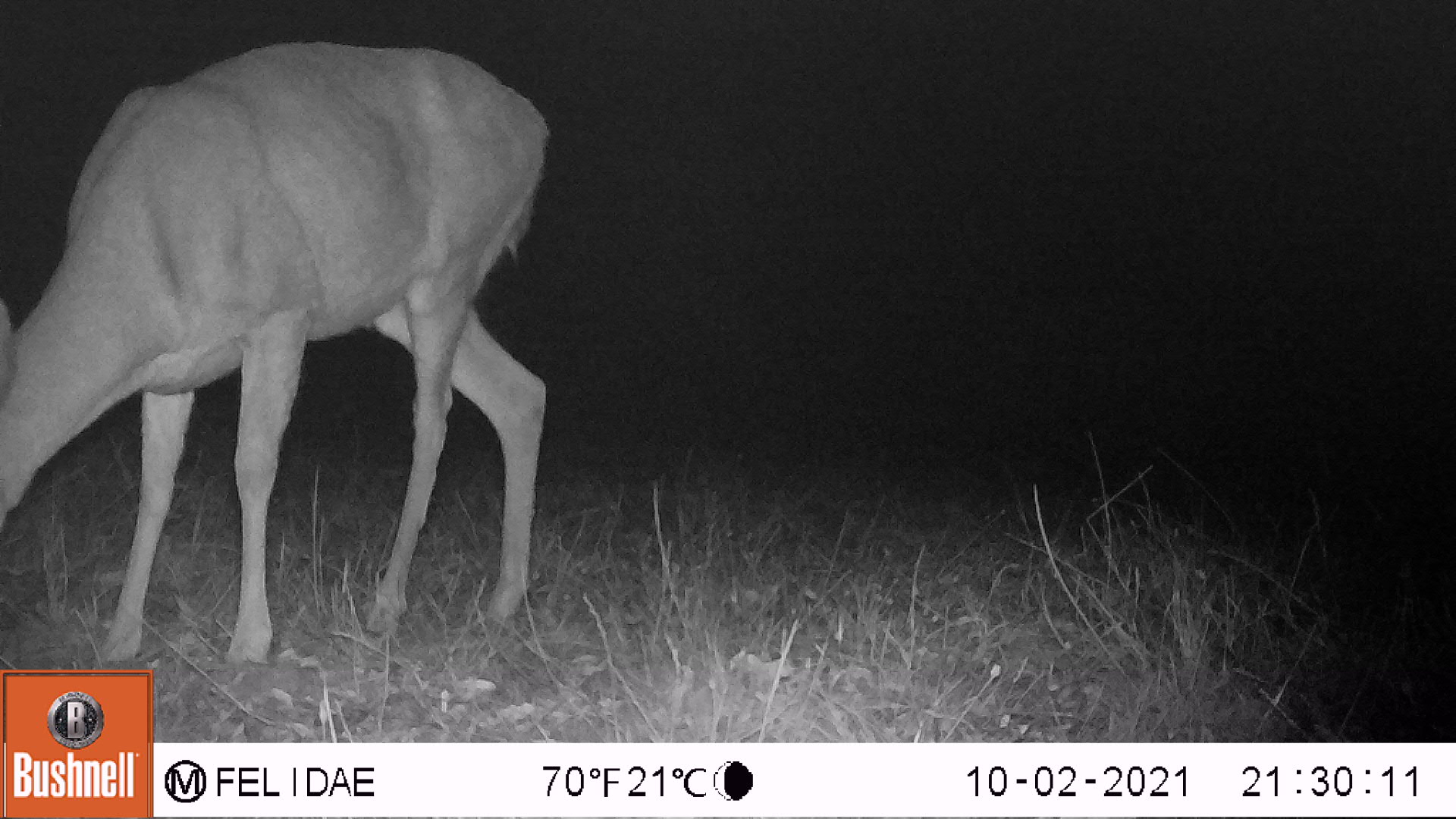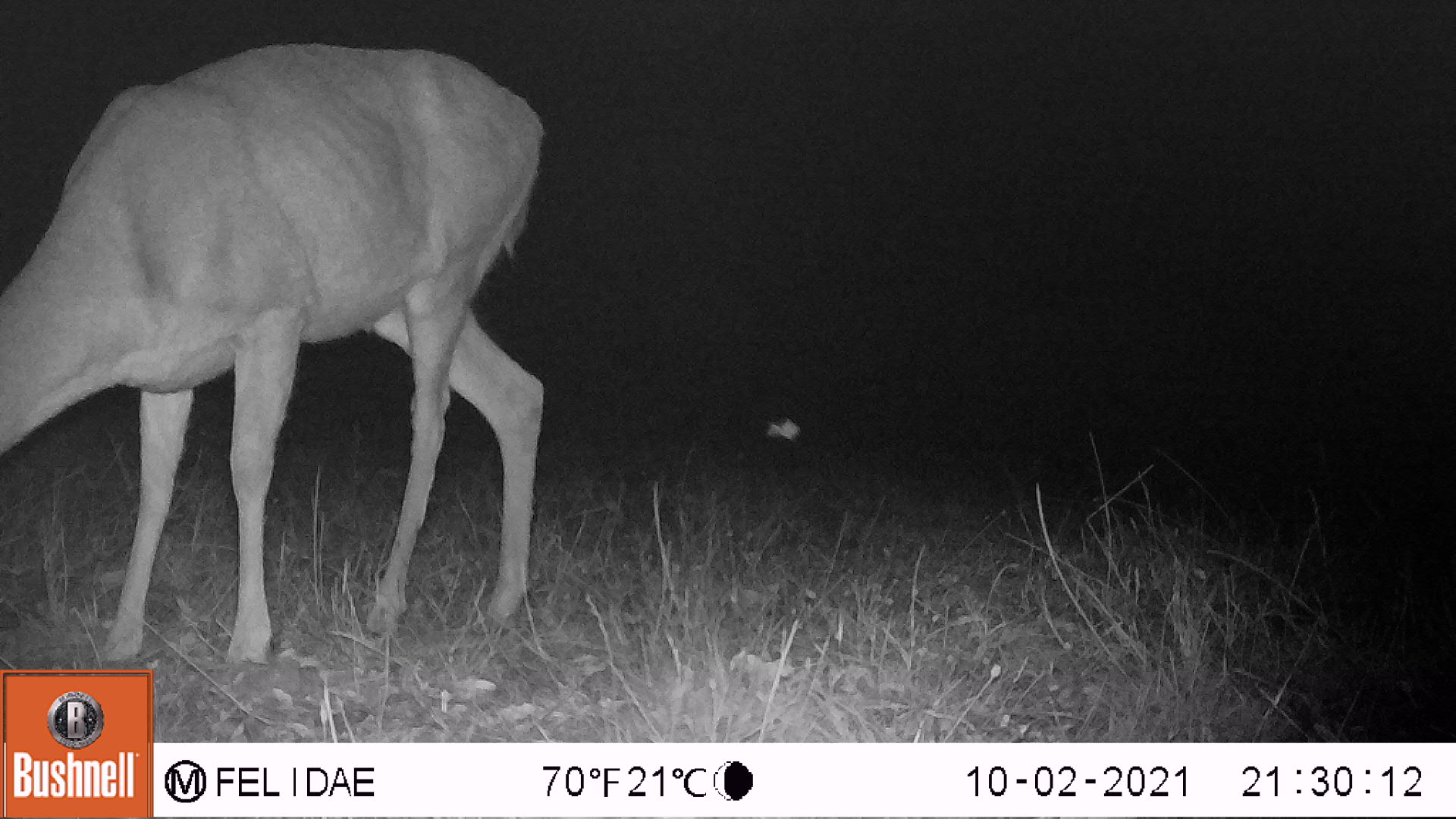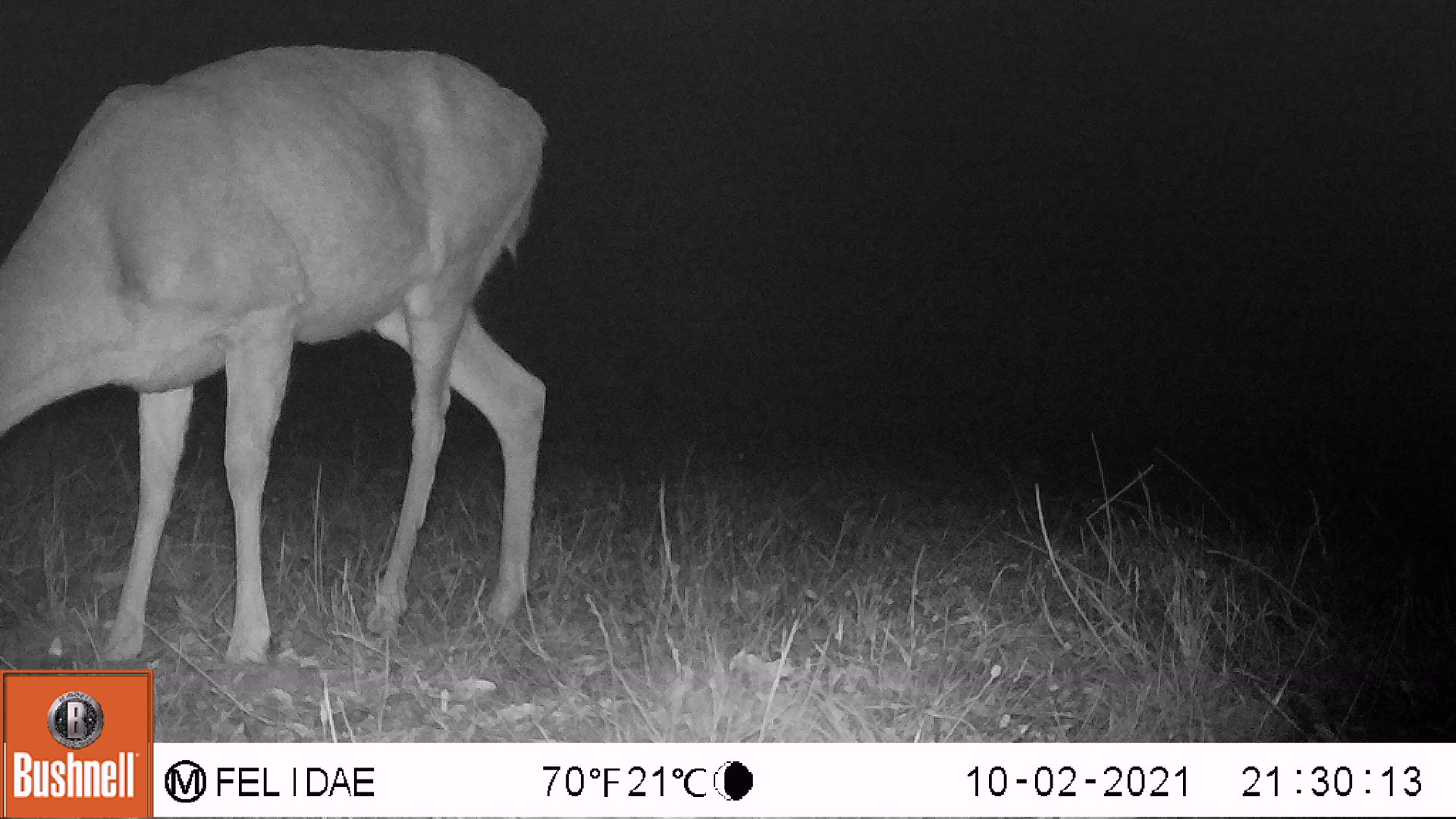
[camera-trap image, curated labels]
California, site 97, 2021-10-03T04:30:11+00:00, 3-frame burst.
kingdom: Animalia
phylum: Chordata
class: Mammalia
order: Artiodactyla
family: Cervidae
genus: Odocoileus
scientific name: Odocoileus hemionus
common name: mule deer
Mule deer (Odocoileus hemionus).